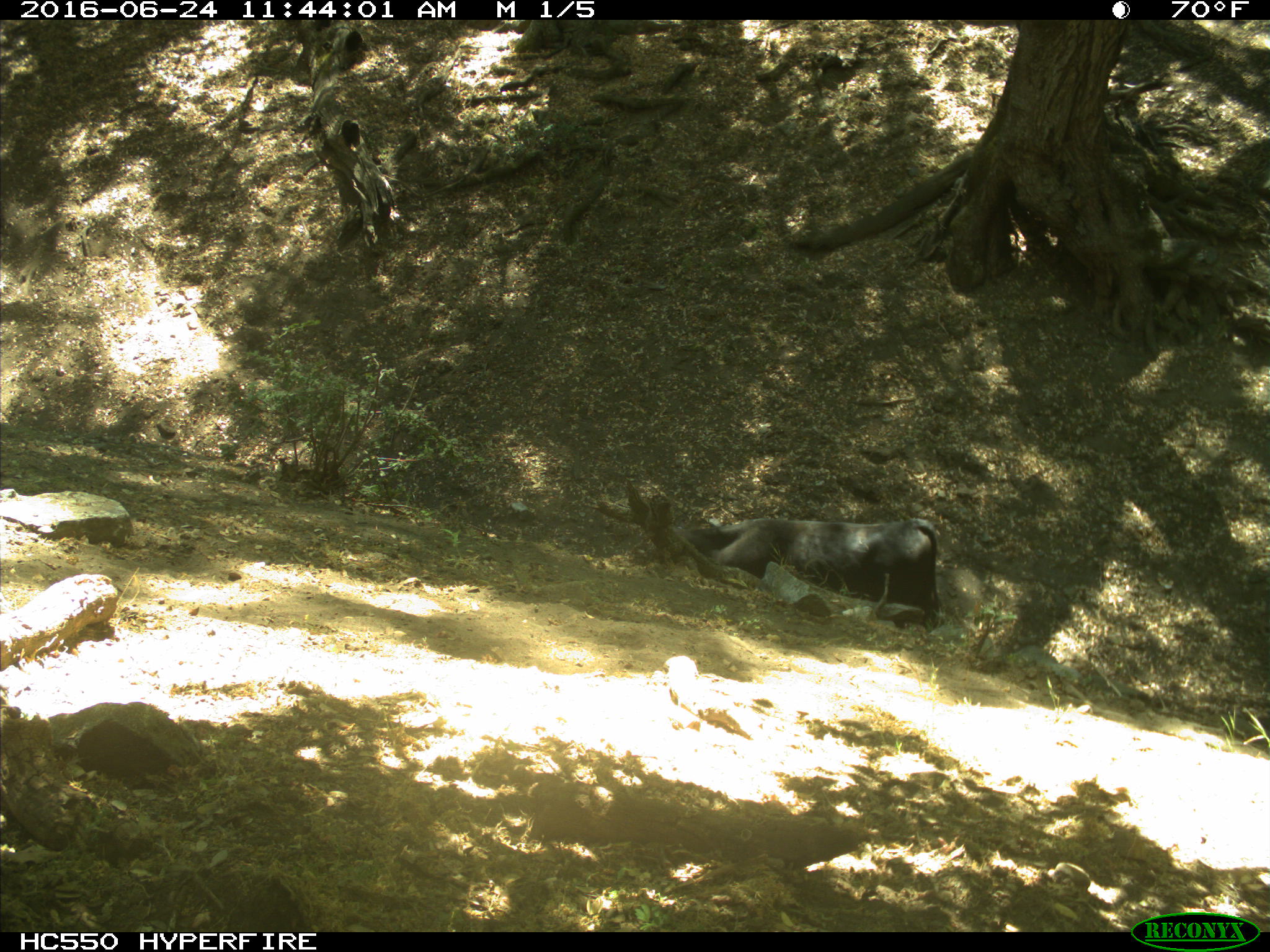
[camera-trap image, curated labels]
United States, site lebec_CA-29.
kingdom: Animalia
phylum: Chordata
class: Mammalia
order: Artiodactyla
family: Bovidae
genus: Bos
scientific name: Bos taurus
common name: domestic cow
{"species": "Bos taurus (domestic cow)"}